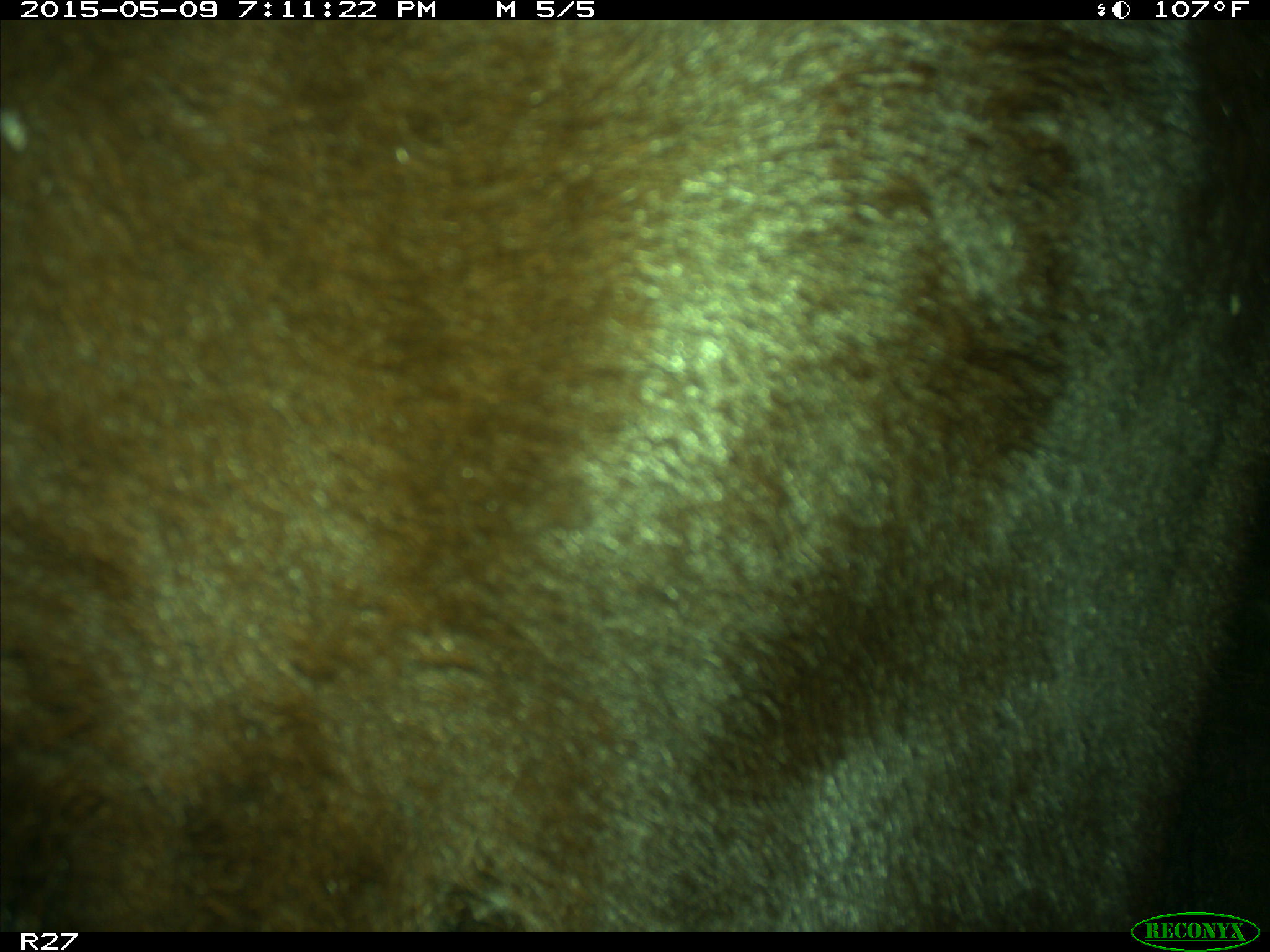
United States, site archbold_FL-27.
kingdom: Animalia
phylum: Chordata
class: Mammalia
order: Artiodactyla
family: Bovidae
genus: Bos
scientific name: Bos taurus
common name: domestic cow